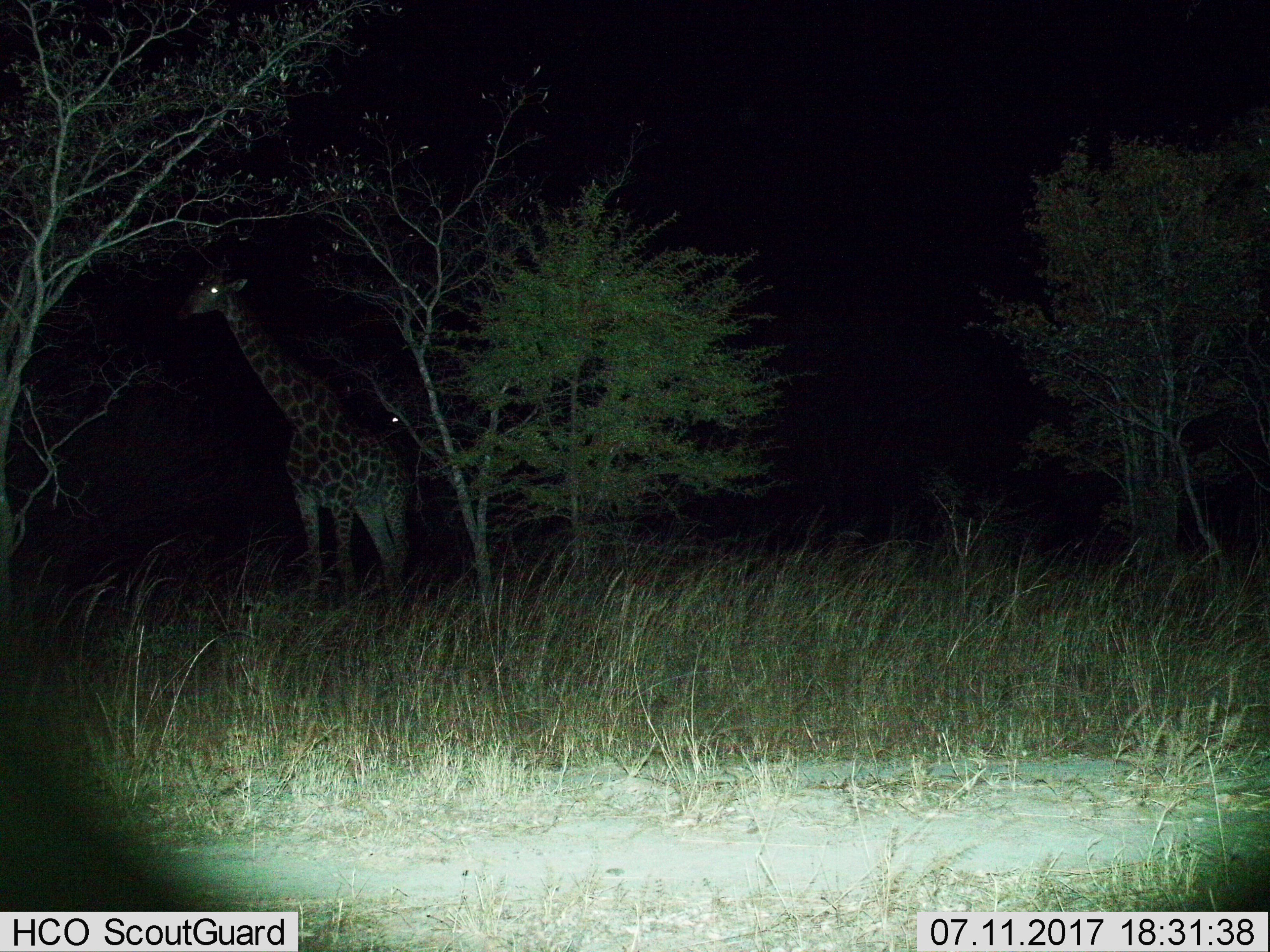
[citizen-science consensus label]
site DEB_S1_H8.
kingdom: Animalia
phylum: Chordata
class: Mammalia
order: Artiodactyla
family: Giraffidae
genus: Giraffa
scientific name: Giraffa camelopardalis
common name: giraffe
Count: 1.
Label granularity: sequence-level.